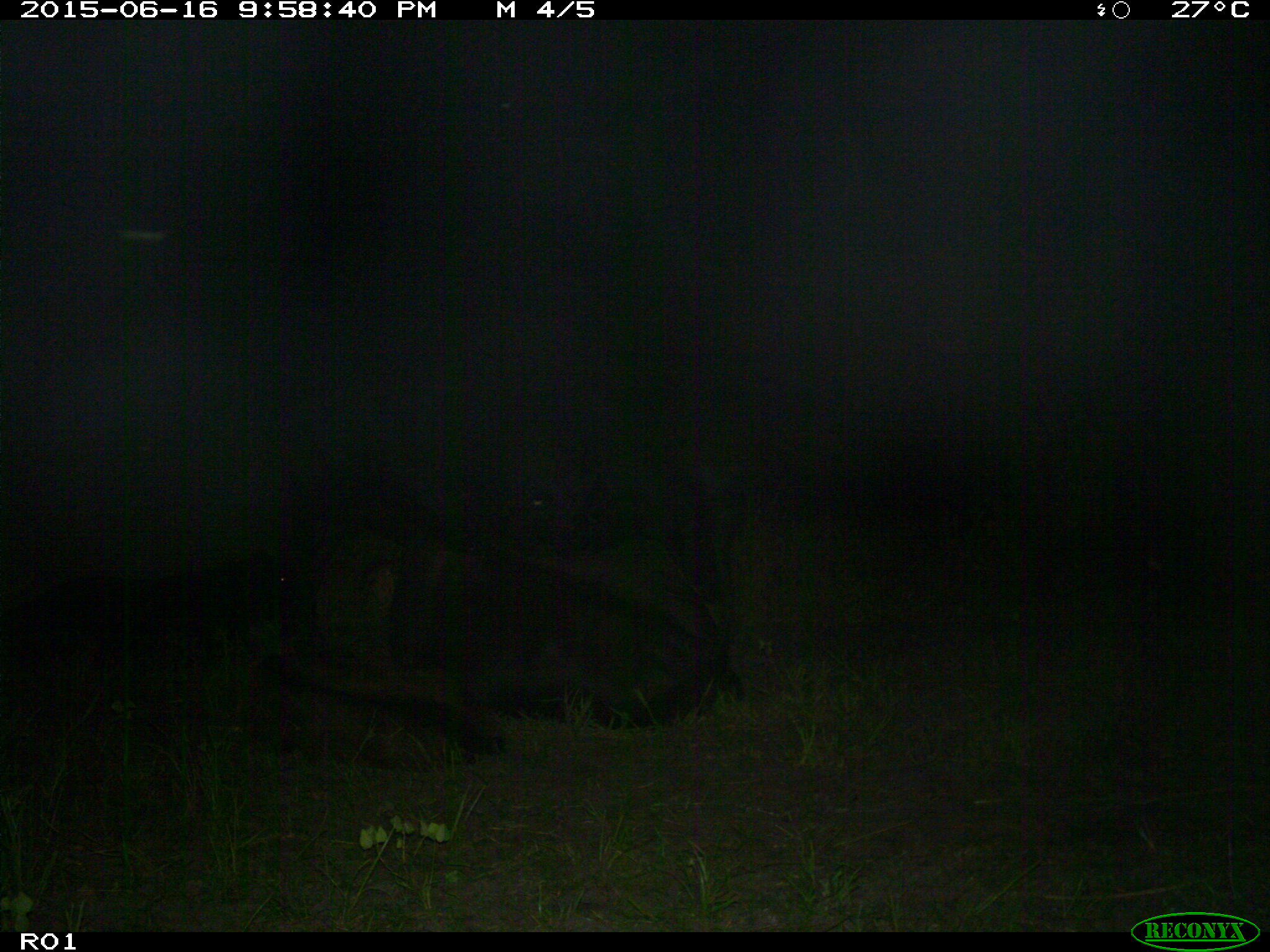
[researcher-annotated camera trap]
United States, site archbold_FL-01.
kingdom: Animalia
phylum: Chordata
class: Mammalia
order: Artiodactyla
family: Bovidae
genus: Bos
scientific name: Bos taurus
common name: domestic cow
Bos taurus (domestic cow).